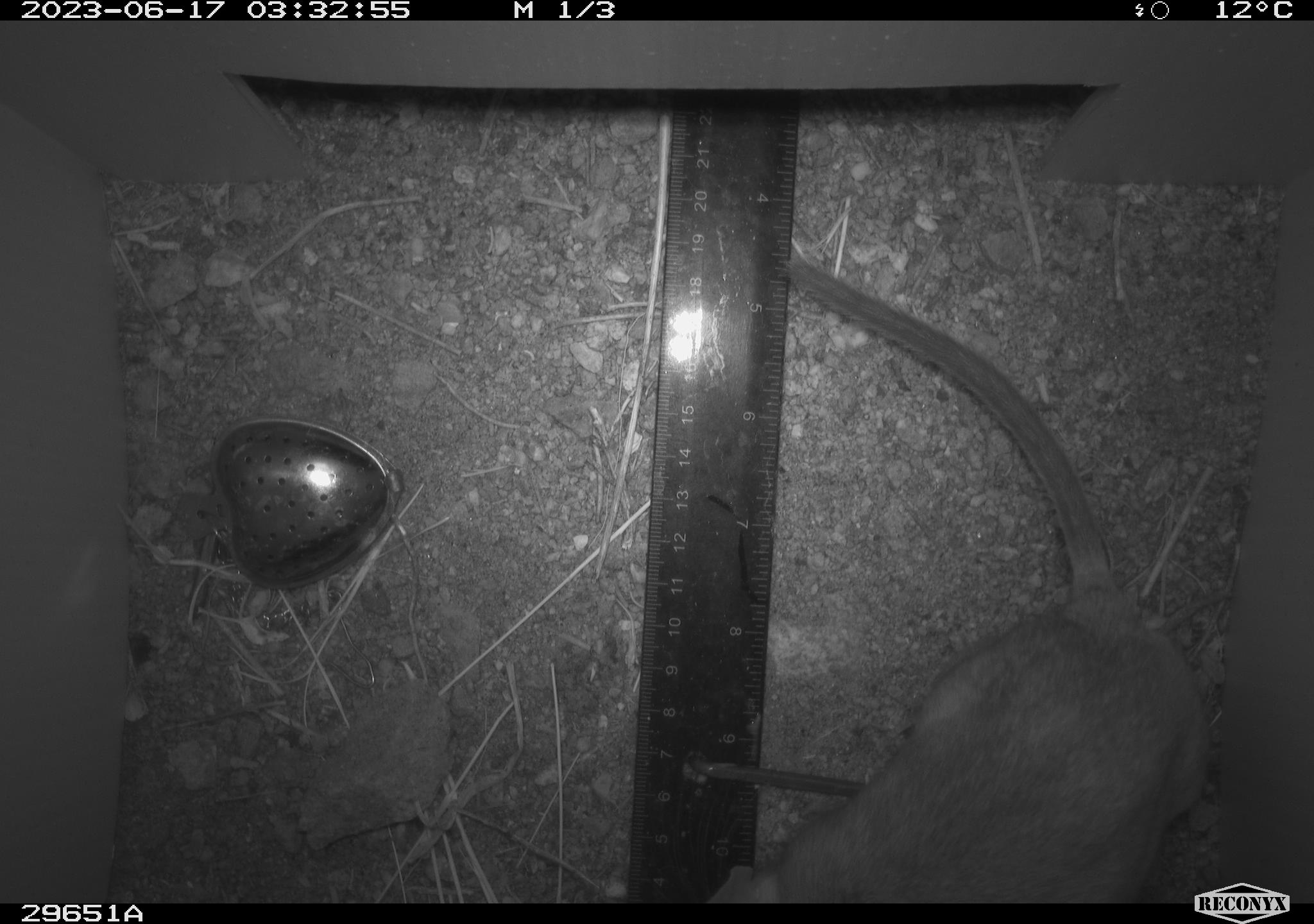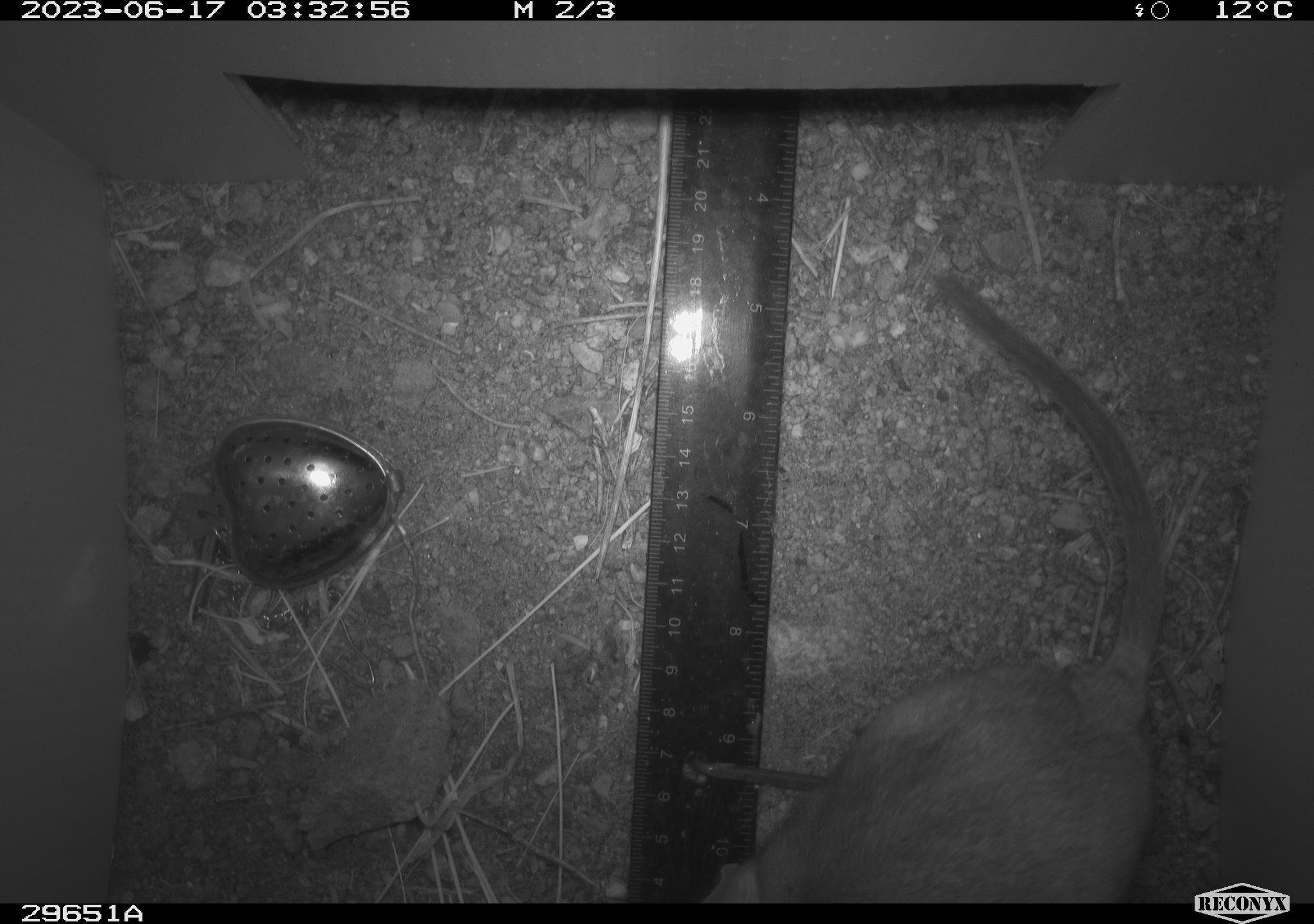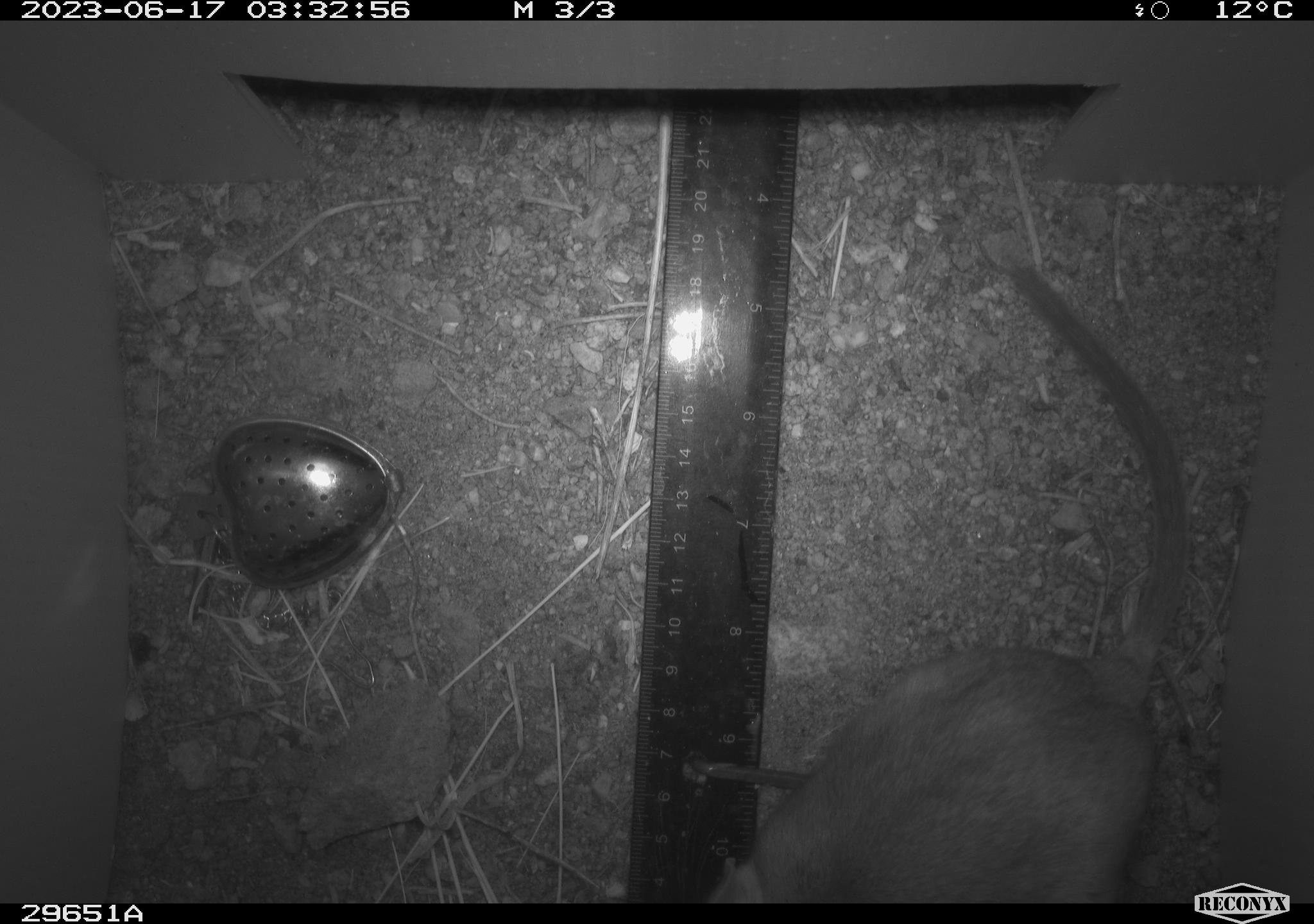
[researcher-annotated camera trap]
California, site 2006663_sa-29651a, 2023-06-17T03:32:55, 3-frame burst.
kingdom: Animalia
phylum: Chordata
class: Mammalia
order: Rodentia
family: Cricetidae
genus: Neotoma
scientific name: Neotoma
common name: pack rat or woodrat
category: neotoma species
Neotoma species (pack rat or woodrat) (Neotoma).